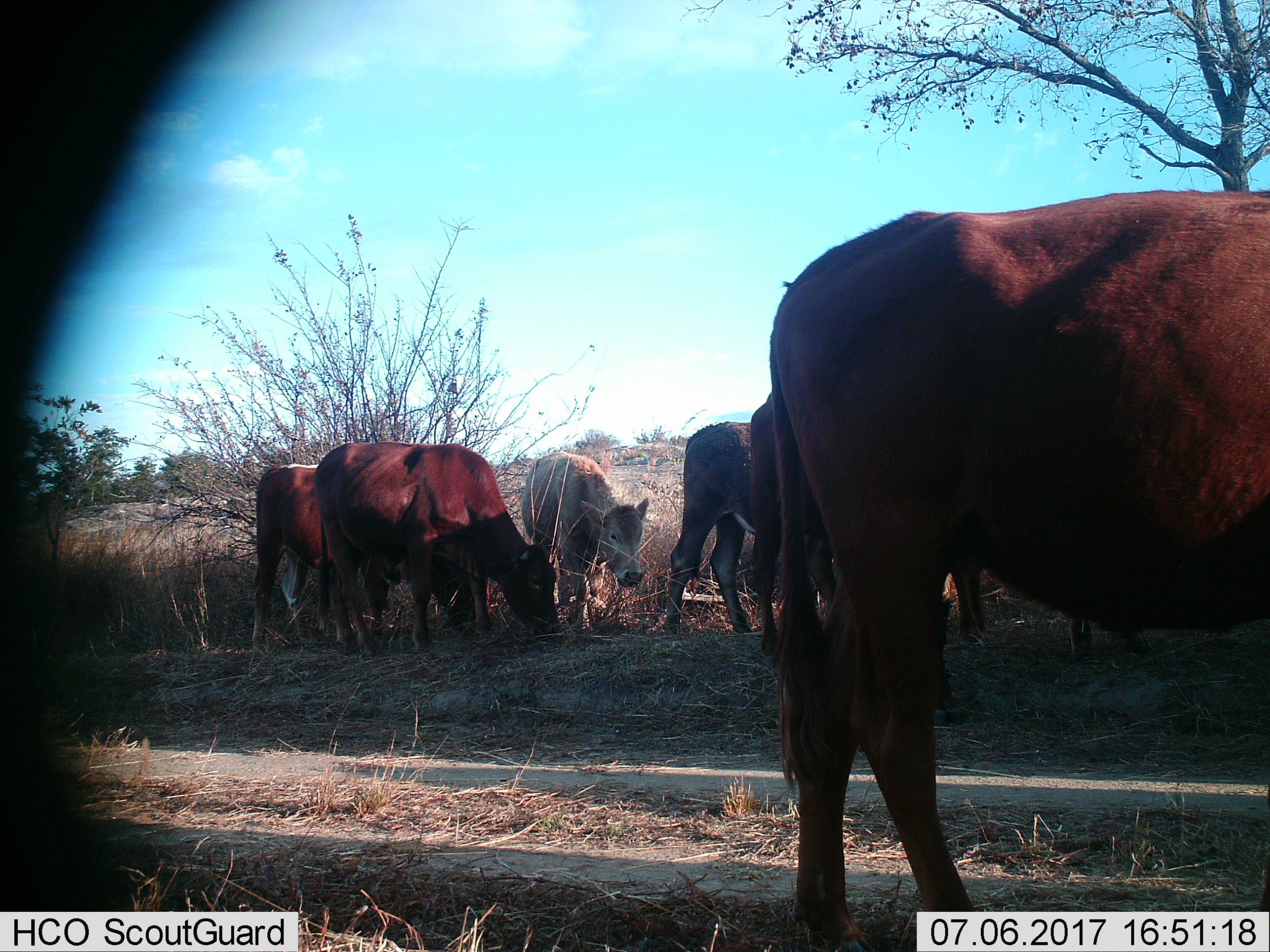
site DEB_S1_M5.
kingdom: Animalia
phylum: Chordata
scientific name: Vertebrata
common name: domestic animal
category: domesticanimal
Domesticanimal (domestic animal) (Vertebrata), count 6. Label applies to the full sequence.